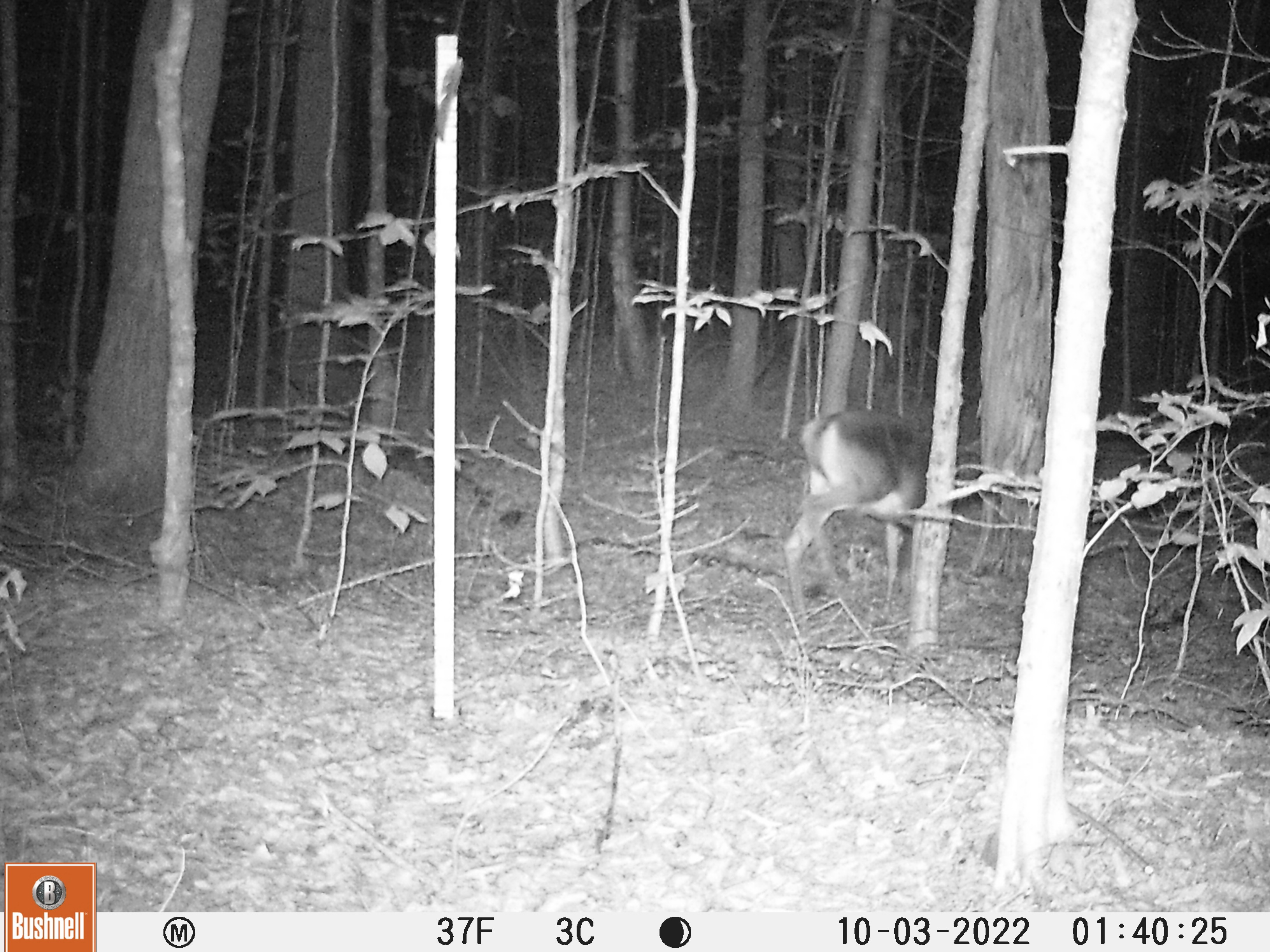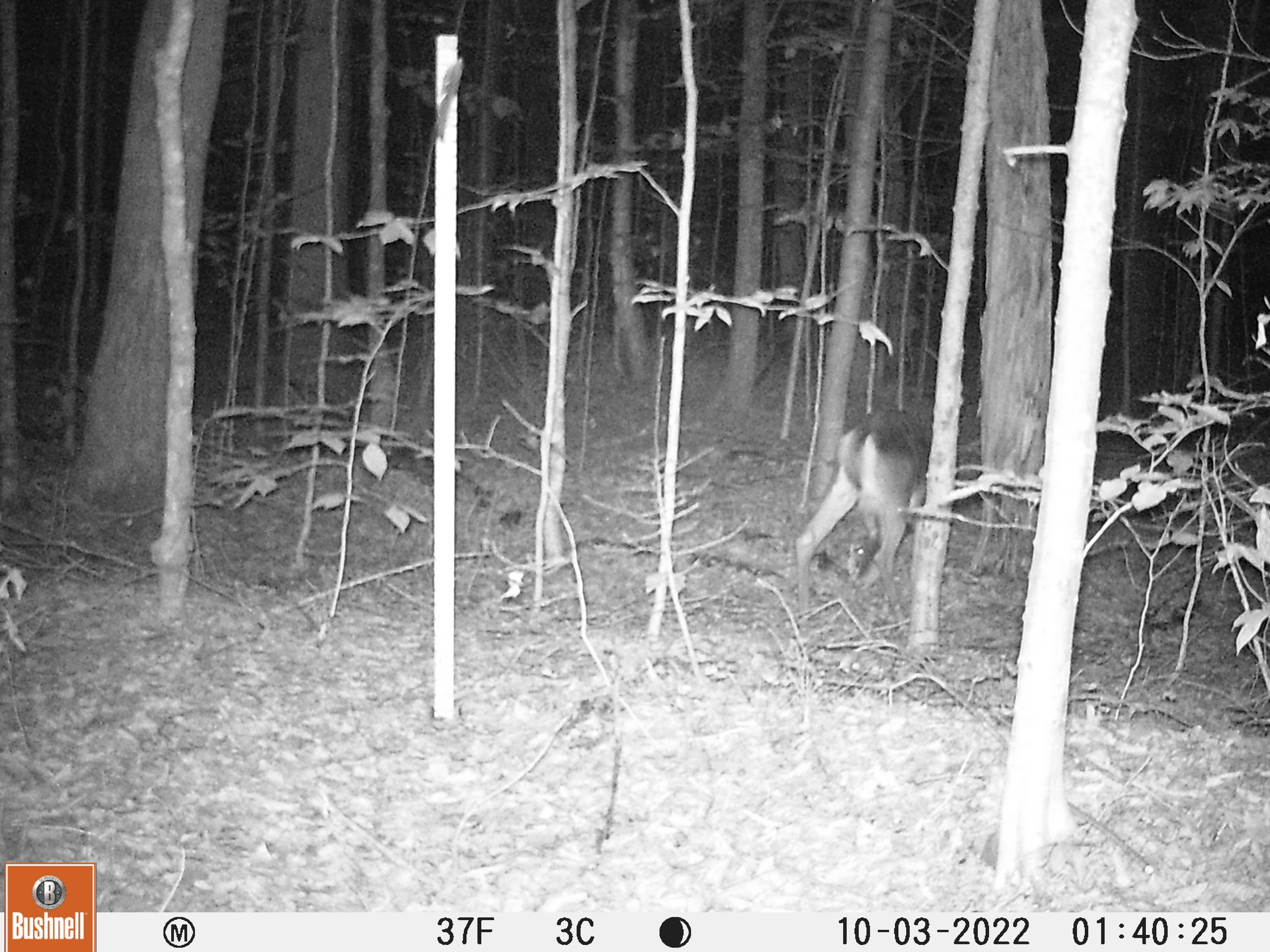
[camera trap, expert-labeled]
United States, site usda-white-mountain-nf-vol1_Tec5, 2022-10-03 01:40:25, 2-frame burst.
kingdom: Animalia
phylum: Chordata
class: Mammalia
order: Artiodactyla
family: Cervidae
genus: Odocoileus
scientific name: Odocoileus virginianus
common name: white-tailed deer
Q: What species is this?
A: White-tailed deer (Odocoileus virginianus).